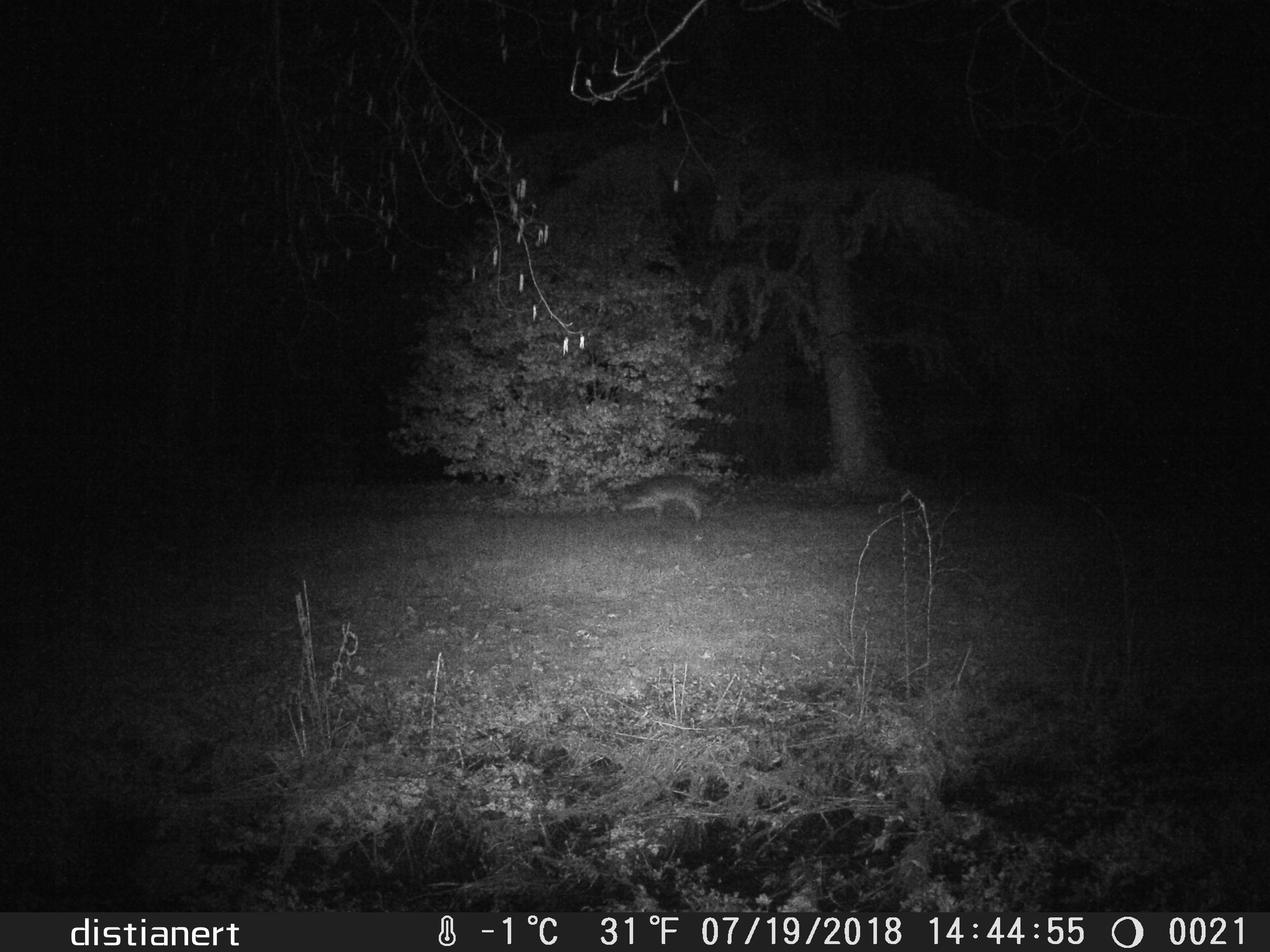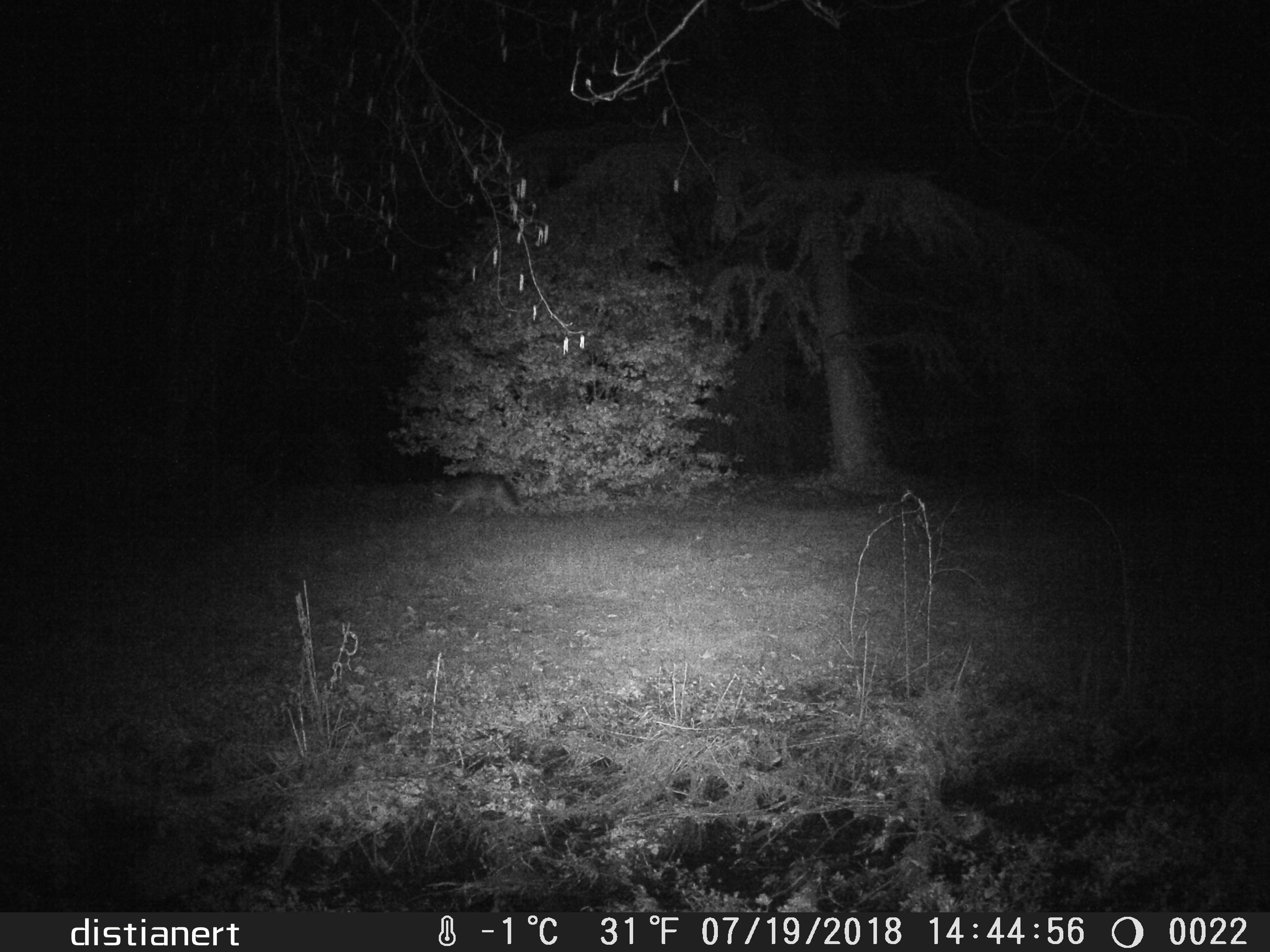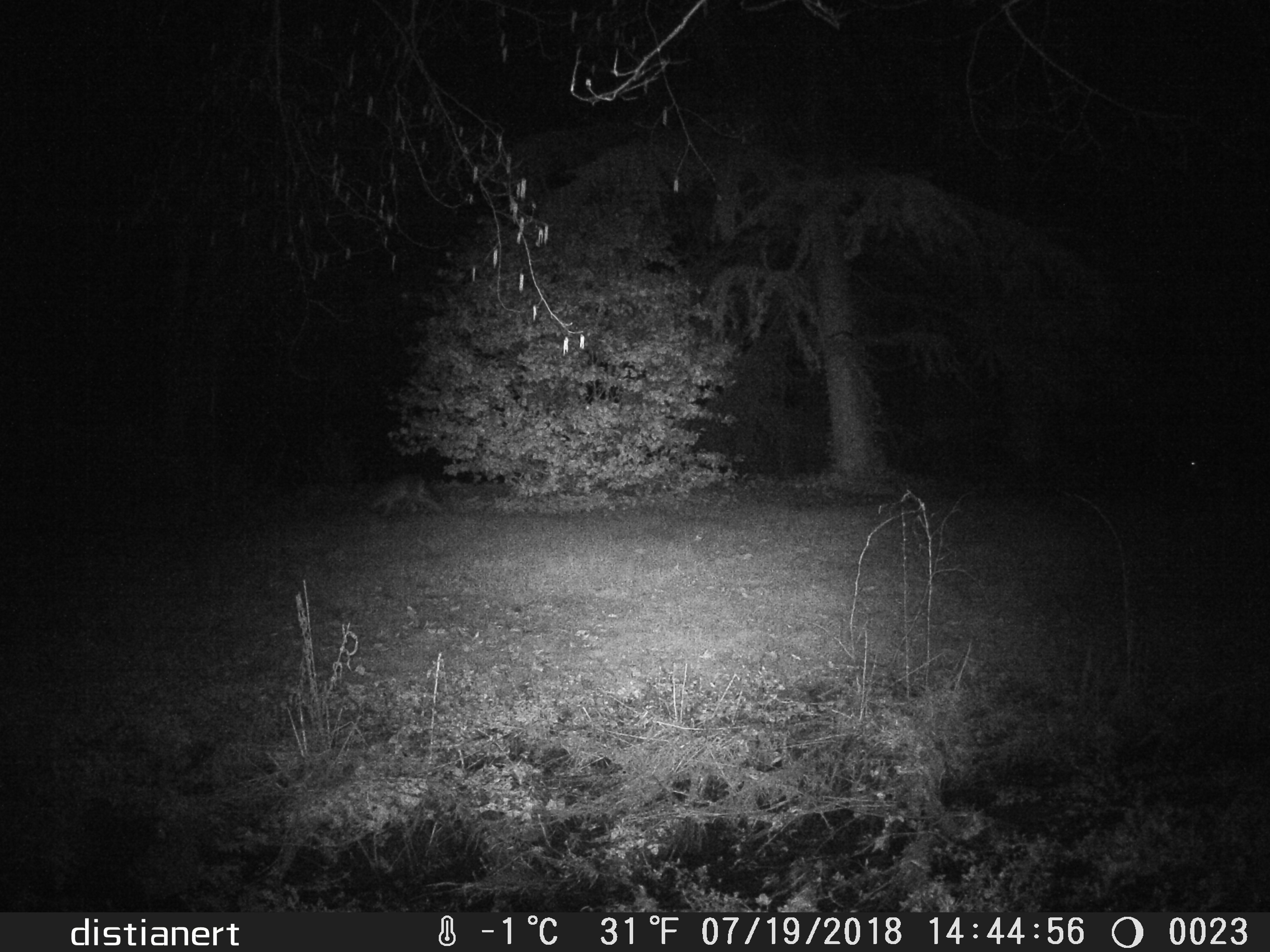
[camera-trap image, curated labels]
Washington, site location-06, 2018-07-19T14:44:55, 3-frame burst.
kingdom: Animalia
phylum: Chordata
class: Mammalia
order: Carnivora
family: Canidae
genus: Canis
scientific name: Canis latrans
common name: coyote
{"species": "coyote (Canis latrans)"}